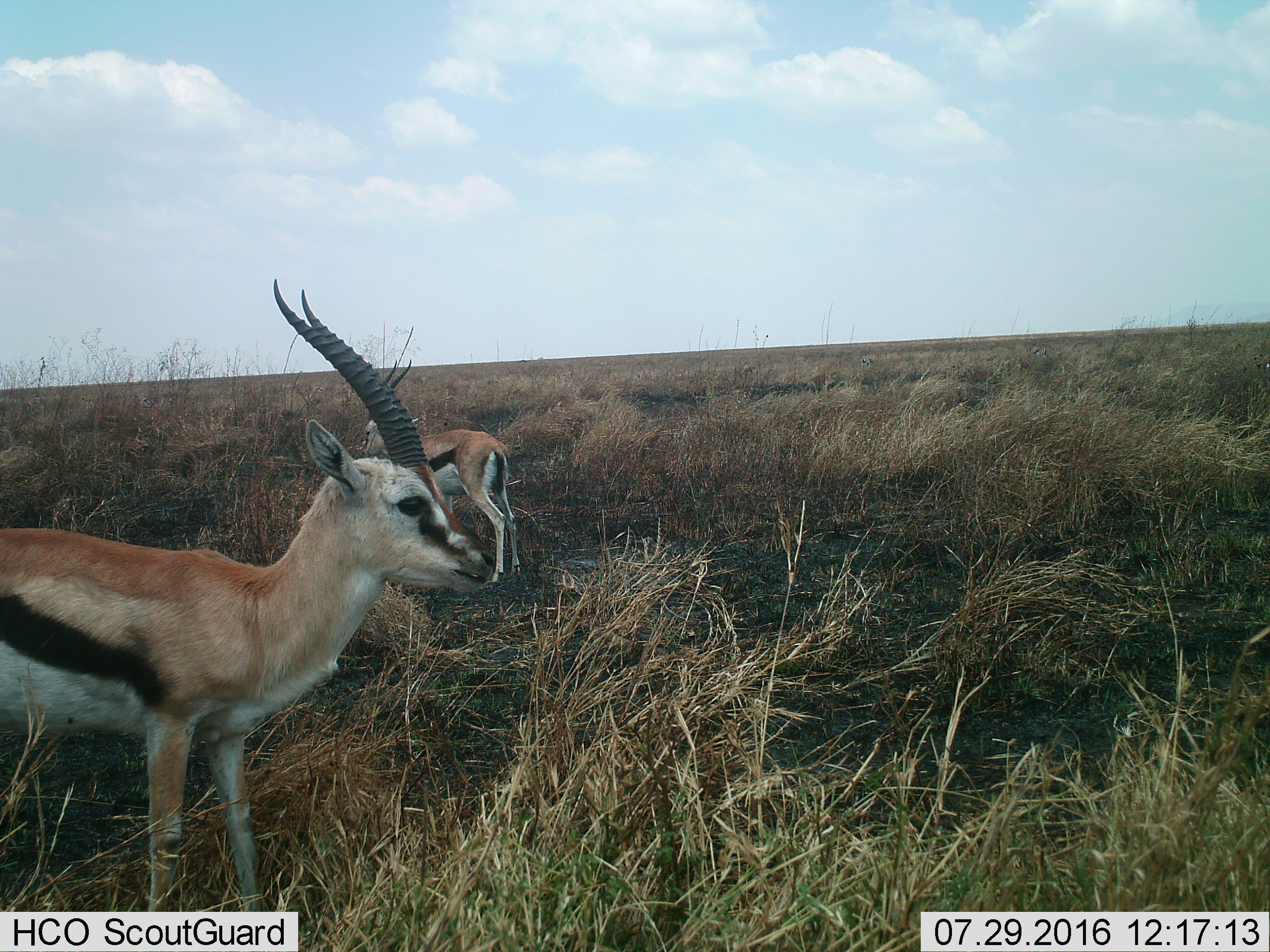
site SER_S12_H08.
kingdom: Animalia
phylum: Chordata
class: Mammalia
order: Artiodactyla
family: Bovidae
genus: Eudorcas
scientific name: Eudorcas thomsonii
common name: thomson's gazelle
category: gazellethomsons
Gazellethomsons (thomson's gazelle) (Eudorcas thomsonii), count 2. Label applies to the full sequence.